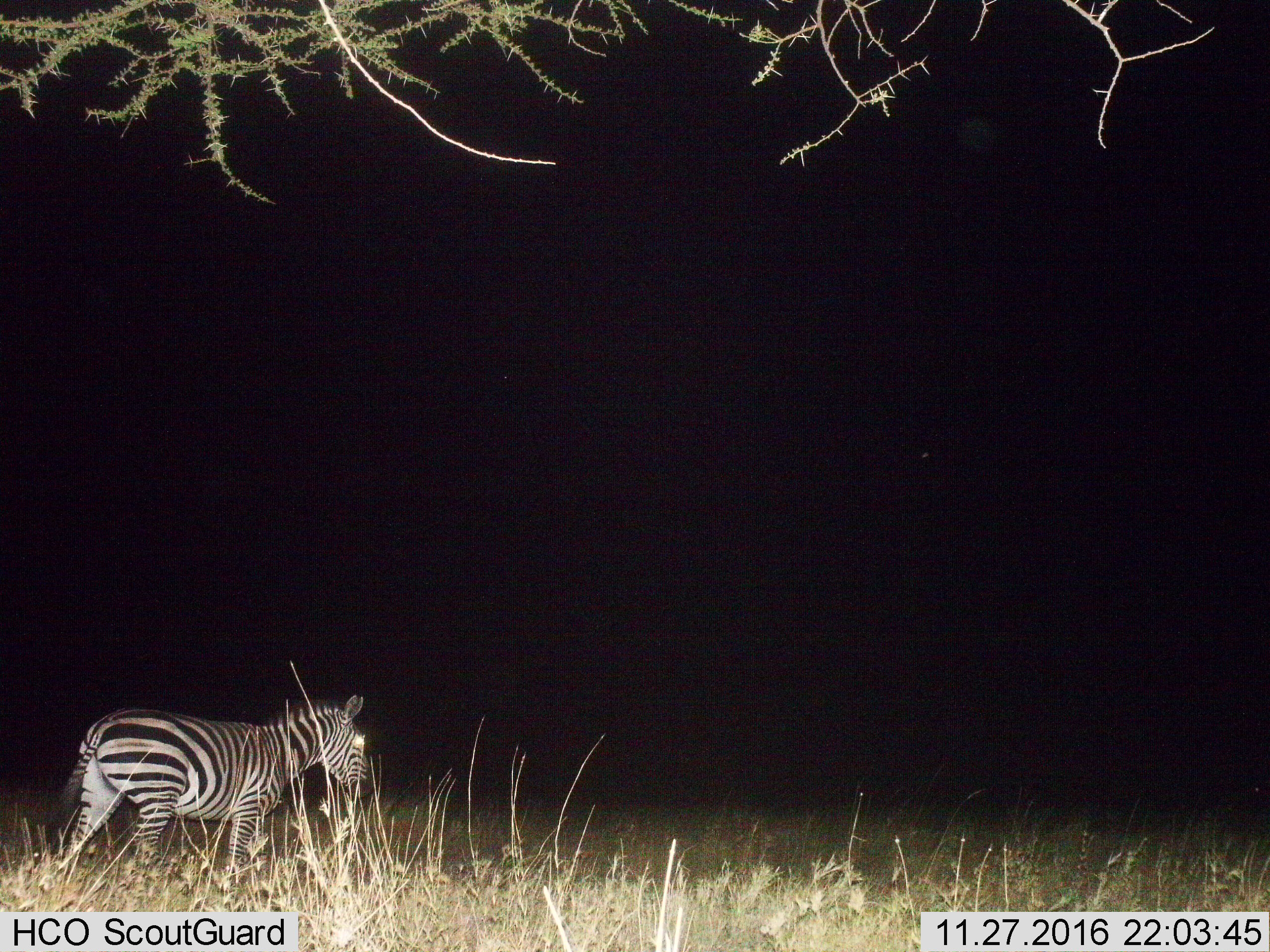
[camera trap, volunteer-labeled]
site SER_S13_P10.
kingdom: Animalia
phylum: Chordata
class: Mammalia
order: Perissodactyla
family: Equidae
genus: Equus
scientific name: Equus quagga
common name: plains zebra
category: zebraplains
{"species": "zebraplains (plains zebra) (Equus quagga)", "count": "1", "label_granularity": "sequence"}